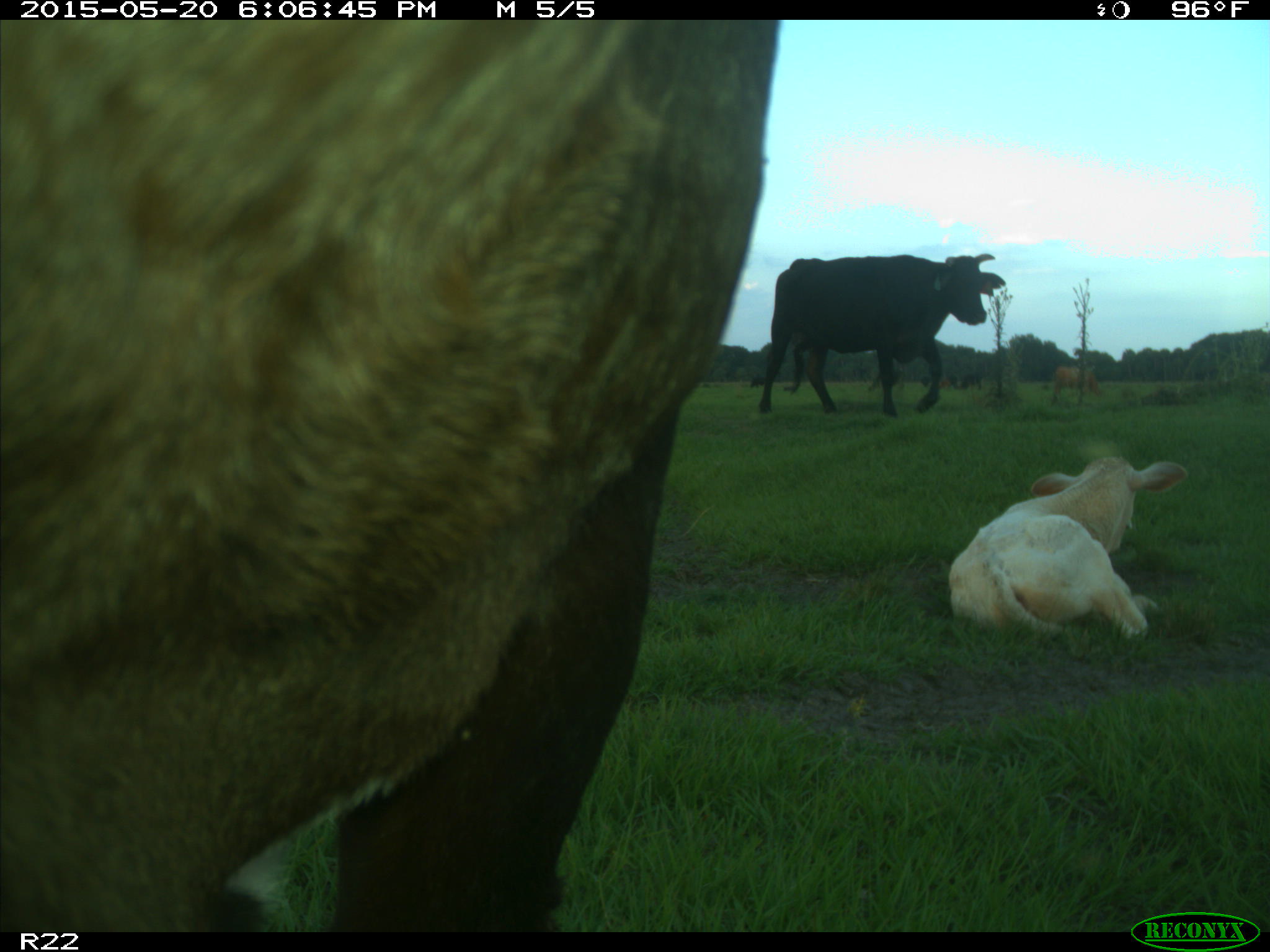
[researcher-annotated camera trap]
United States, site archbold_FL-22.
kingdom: Animalia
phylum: Chordata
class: Mammalia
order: Artiodactyla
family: Bovidae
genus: Bos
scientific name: Bos taurus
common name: domestic cow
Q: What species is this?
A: Bos taurus (domestic cow).